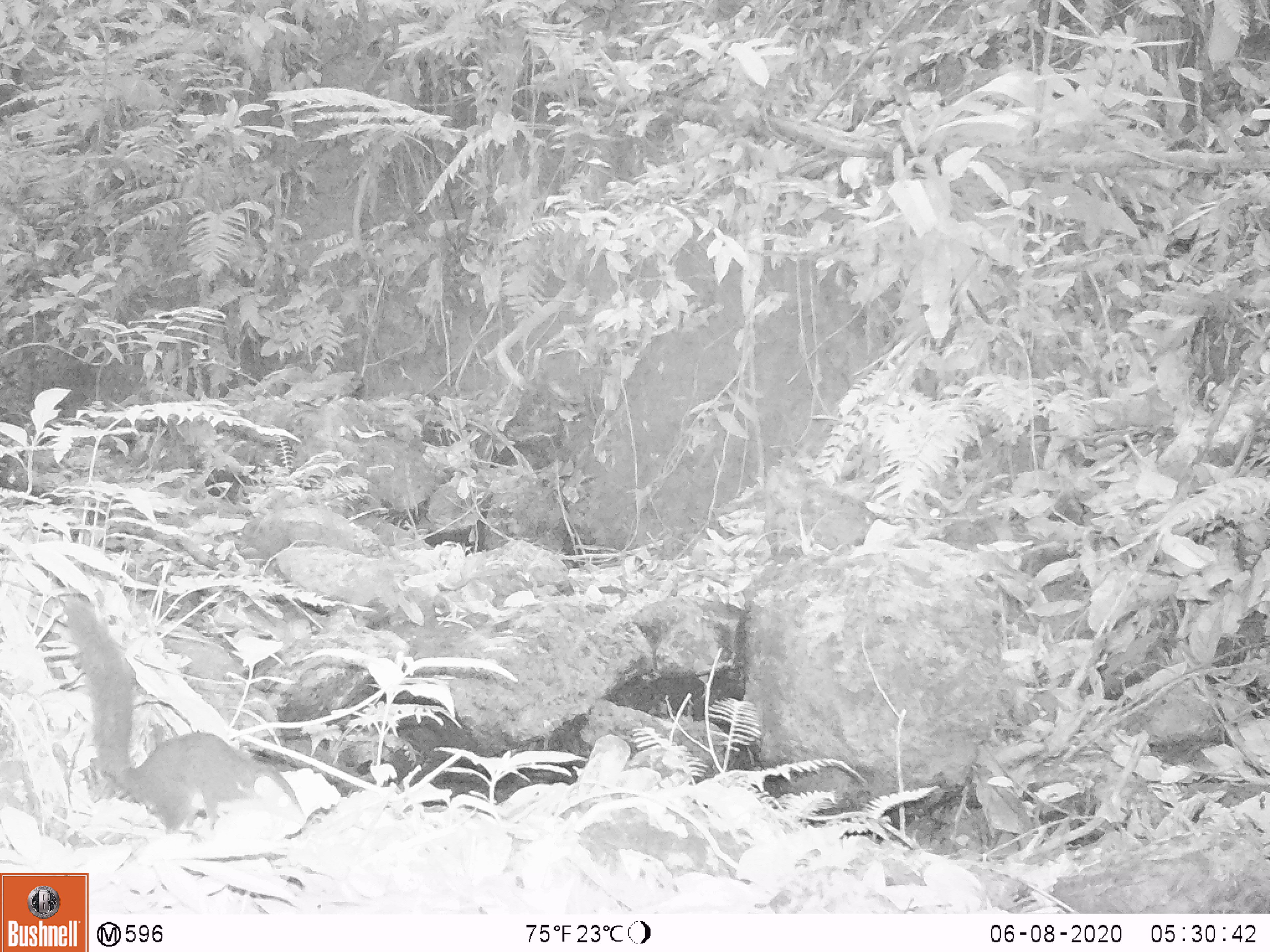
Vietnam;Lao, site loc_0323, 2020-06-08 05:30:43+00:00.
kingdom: Animalia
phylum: Chordata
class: Mammalia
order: Scandentia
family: Tupaiidae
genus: Tupaia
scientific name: Tupaia belangeri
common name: northern treeshrew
Northern treeshrew (Tupaia belangeri). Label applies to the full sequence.